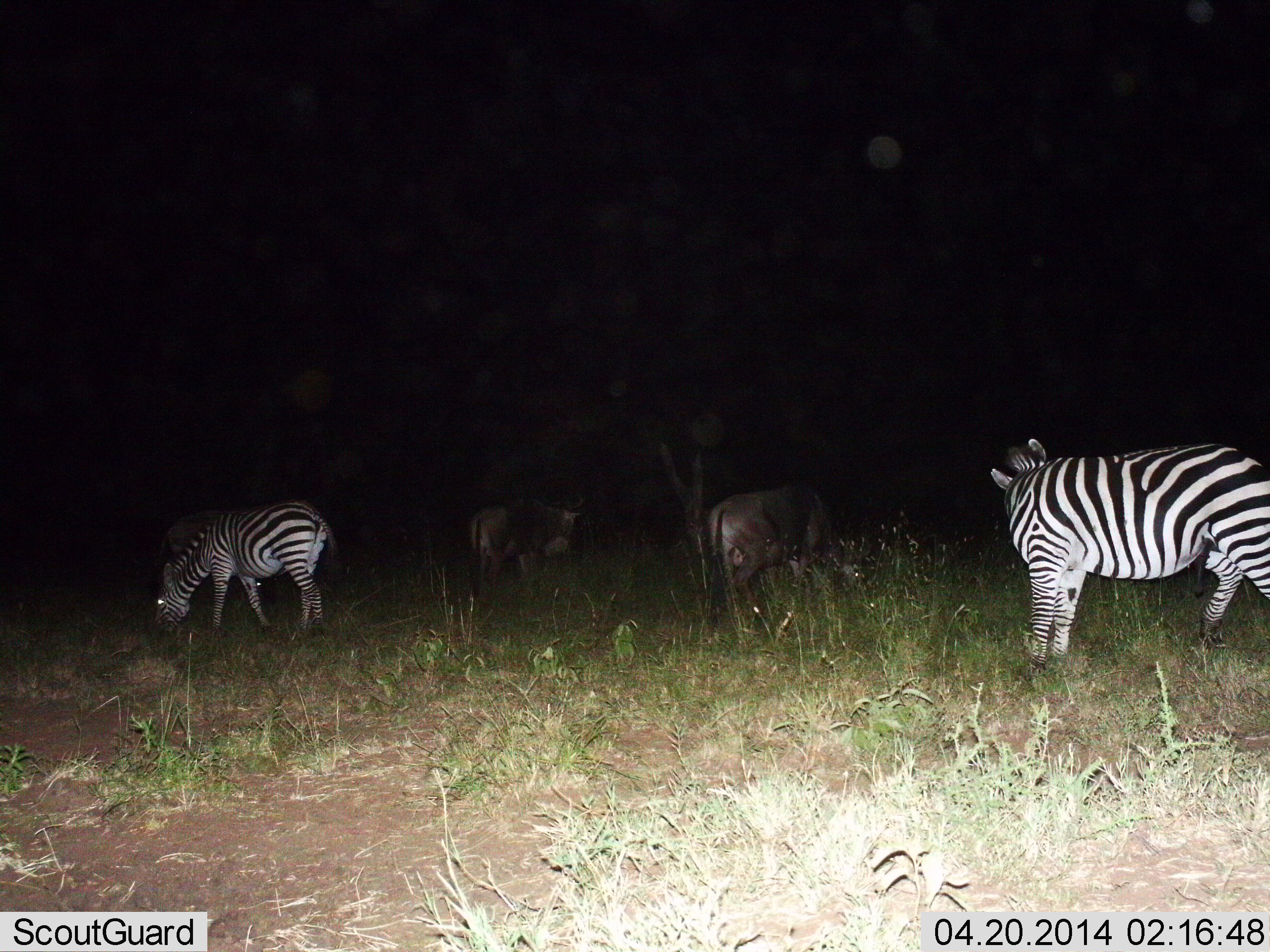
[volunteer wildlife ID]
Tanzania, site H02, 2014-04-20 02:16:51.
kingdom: Animalia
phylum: Chordata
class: Mammalia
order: Artiodactyla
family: Bovidae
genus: Connochaetes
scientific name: Connochaetes taurinus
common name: blue wildebeest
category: wildebeest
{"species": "wildebeest (blue wildebeest) (Connochaetes taurinus)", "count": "2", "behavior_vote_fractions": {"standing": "50%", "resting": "0%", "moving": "0%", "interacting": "0%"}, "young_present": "0%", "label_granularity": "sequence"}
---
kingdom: Animalia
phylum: Chordata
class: Mammalia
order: Perissodactyla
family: Equidae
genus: Equus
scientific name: Equus quagga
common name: plains zebra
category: zebra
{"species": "zebra (plains zebra) (Equus quagga)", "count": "2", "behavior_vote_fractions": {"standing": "83%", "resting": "0%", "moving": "0%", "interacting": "0%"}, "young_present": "0%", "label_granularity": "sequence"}